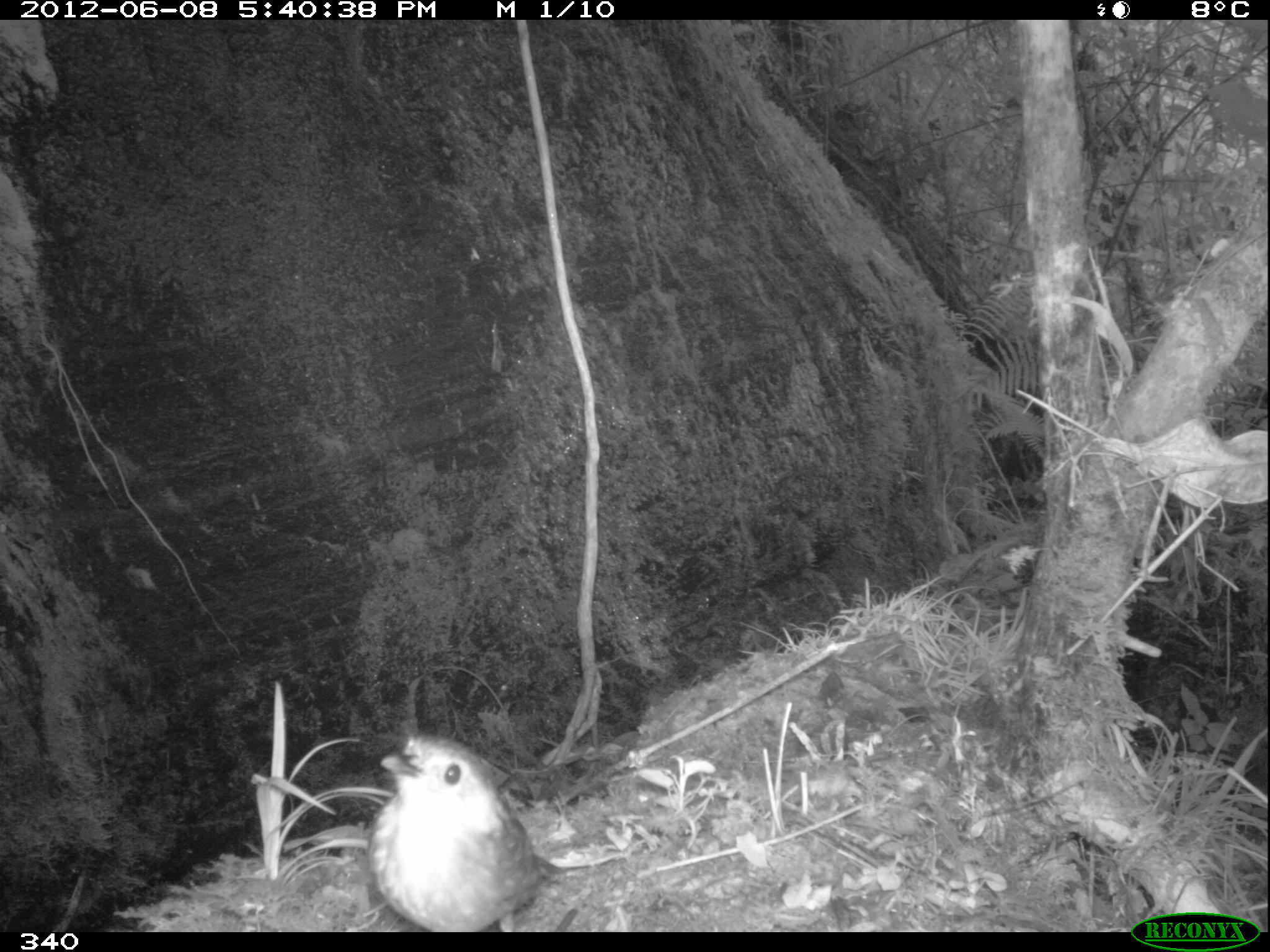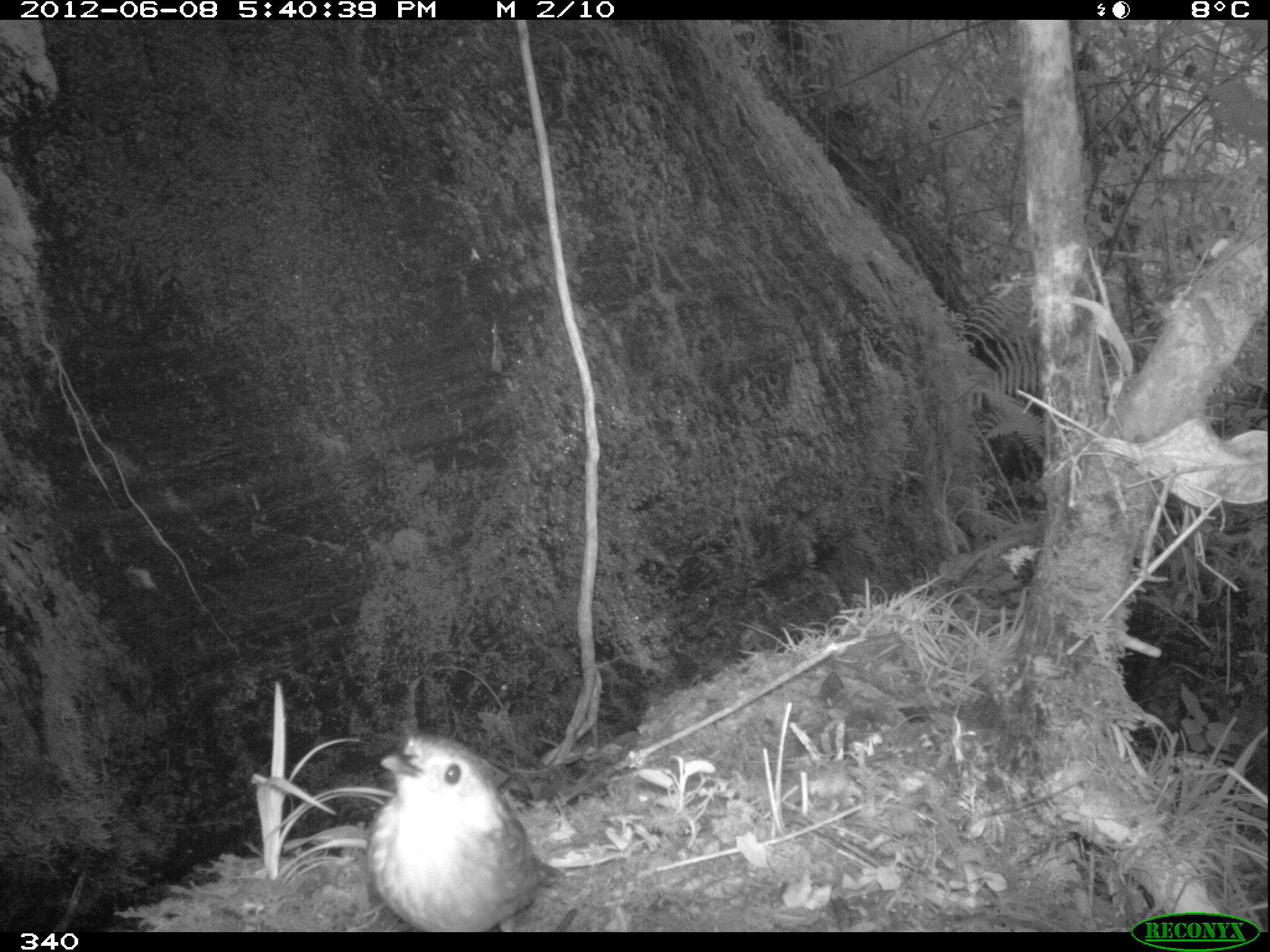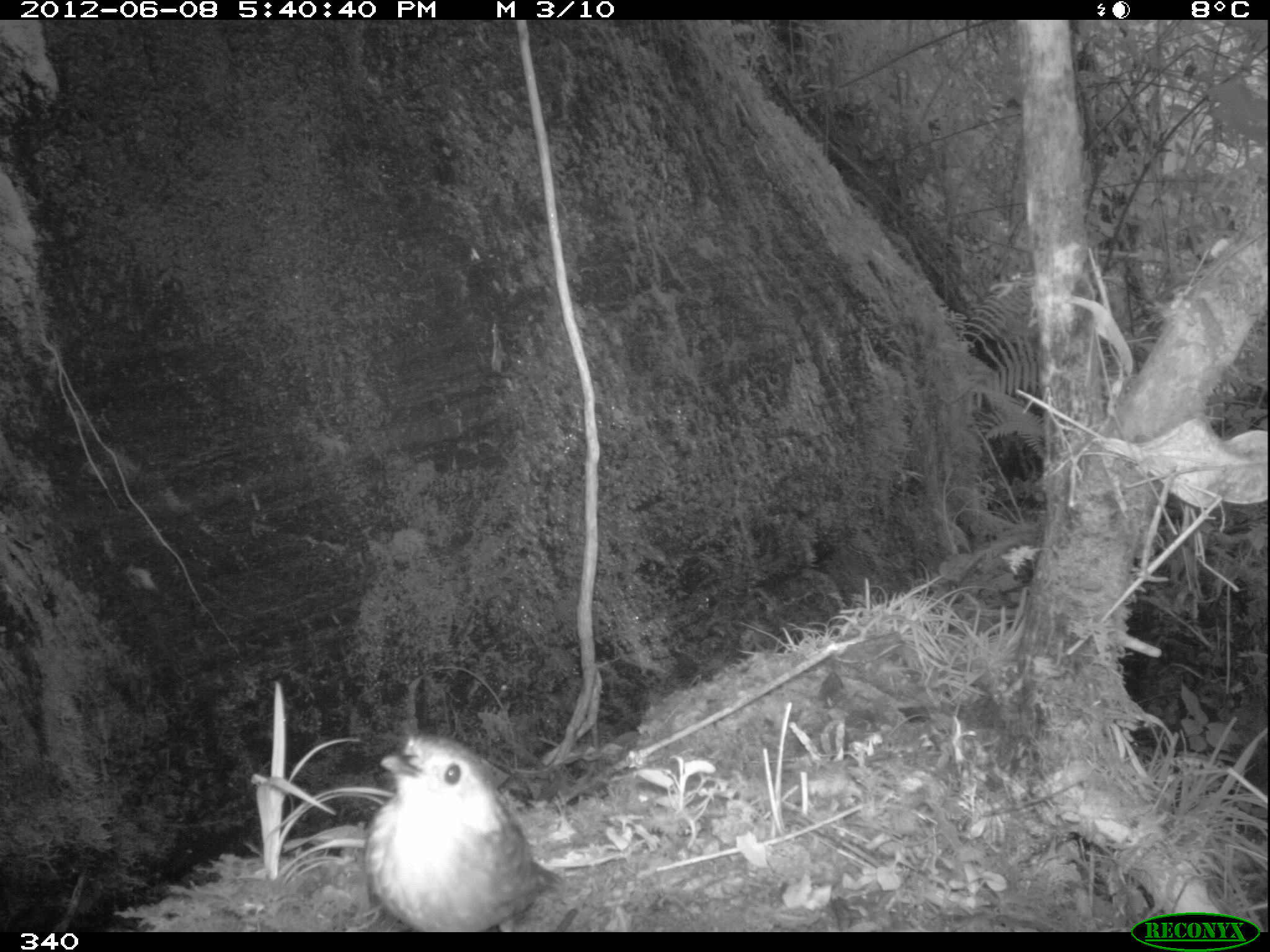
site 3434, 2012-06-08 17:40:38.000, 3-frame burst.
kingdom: Animalia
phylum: Chordata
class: Aves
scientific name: Aves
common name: bird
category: unknown bird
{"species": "unknown bird (bird) (Aves)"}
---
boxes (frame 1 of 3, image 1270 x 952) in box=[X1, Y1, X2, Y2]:
unknown bird: box=[366, 734, 566, 930]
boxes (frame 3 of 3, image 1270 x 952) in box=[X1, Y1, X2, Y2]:
unknown bird: box=[364, 730, 562, 931]